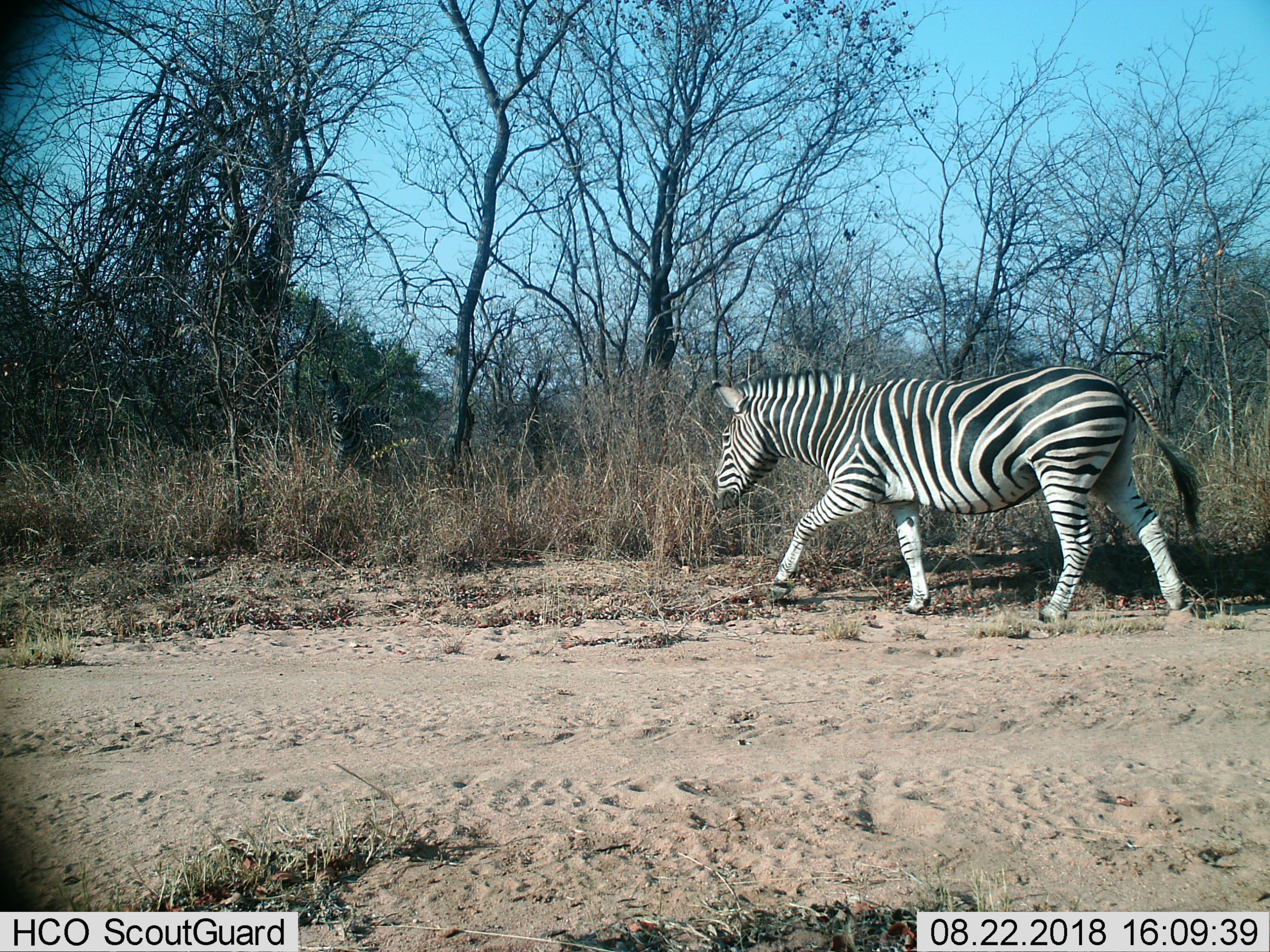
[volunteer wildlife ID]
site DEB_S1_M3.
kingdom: Animalia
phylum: Chordata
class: Mammalia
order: Perissodactyla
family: Equidae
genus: Equus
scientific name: Equus quagga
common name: plains zebra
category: zebraplains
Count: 1.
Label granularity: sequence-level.